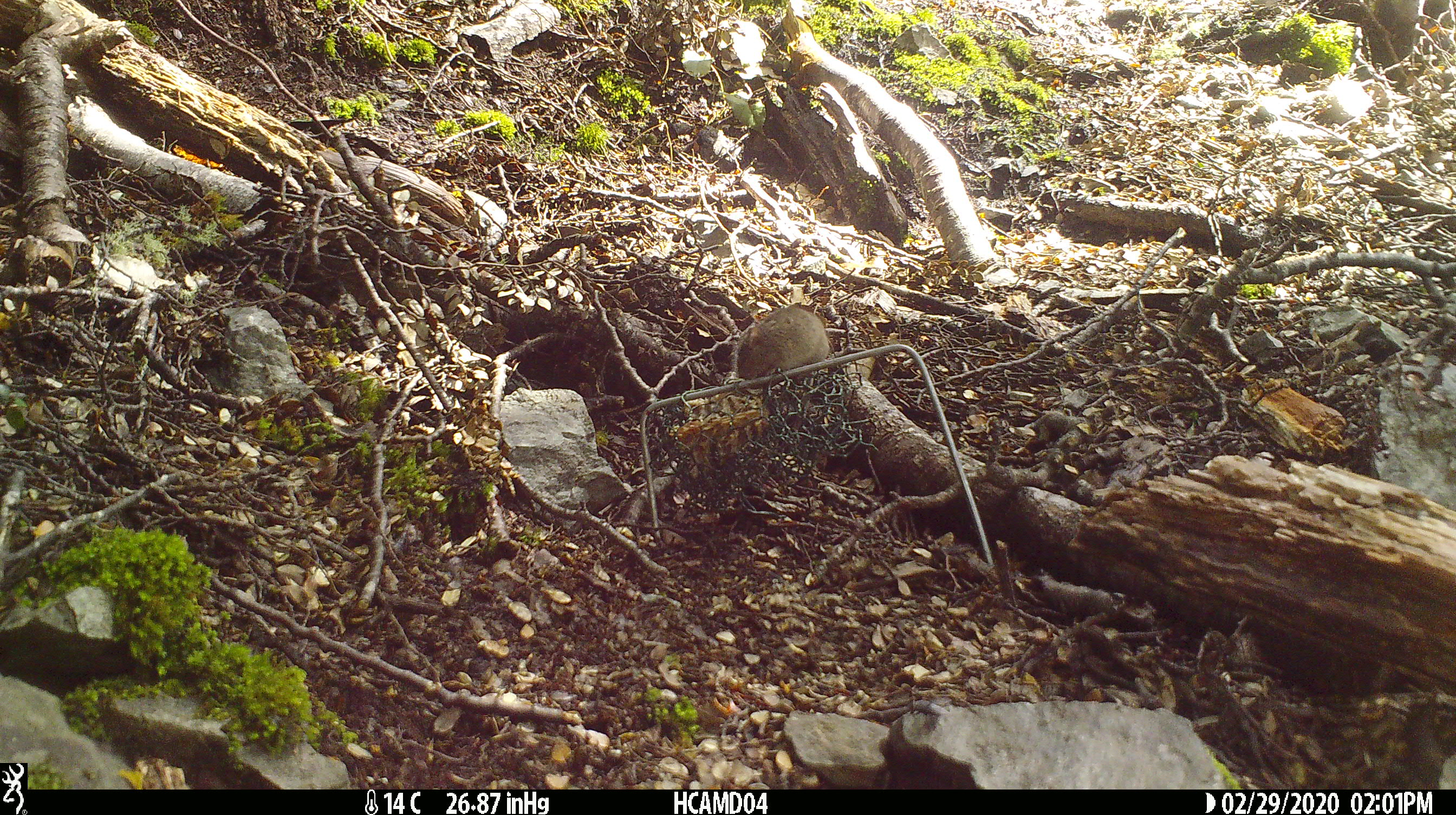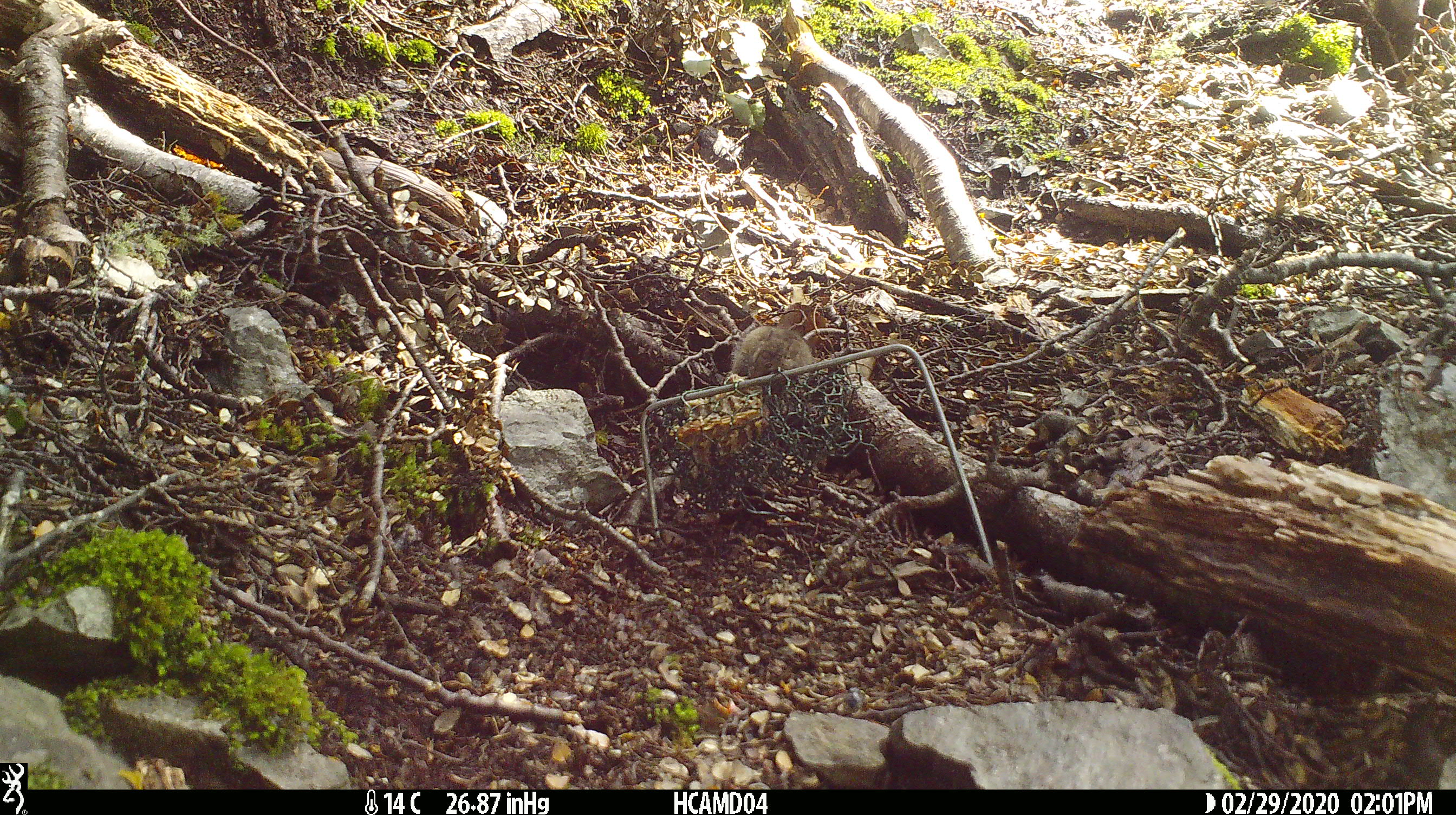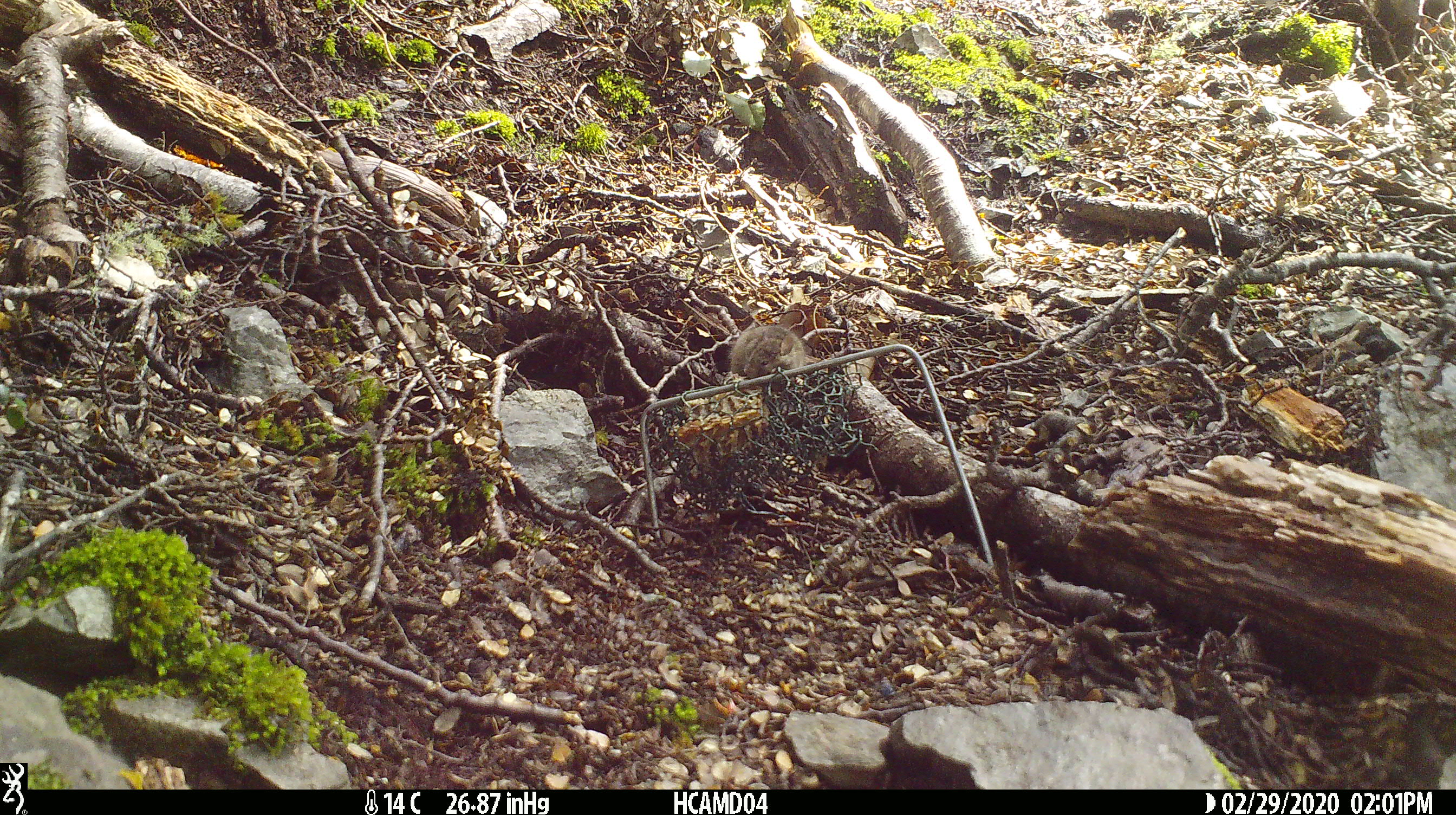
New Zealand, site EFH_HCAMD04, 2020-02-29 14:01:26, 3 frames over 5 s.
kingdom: Animalia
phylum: Chordata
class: Mammalia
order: Rodentia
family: Muridae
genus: Mus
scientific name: Mus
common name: mouse